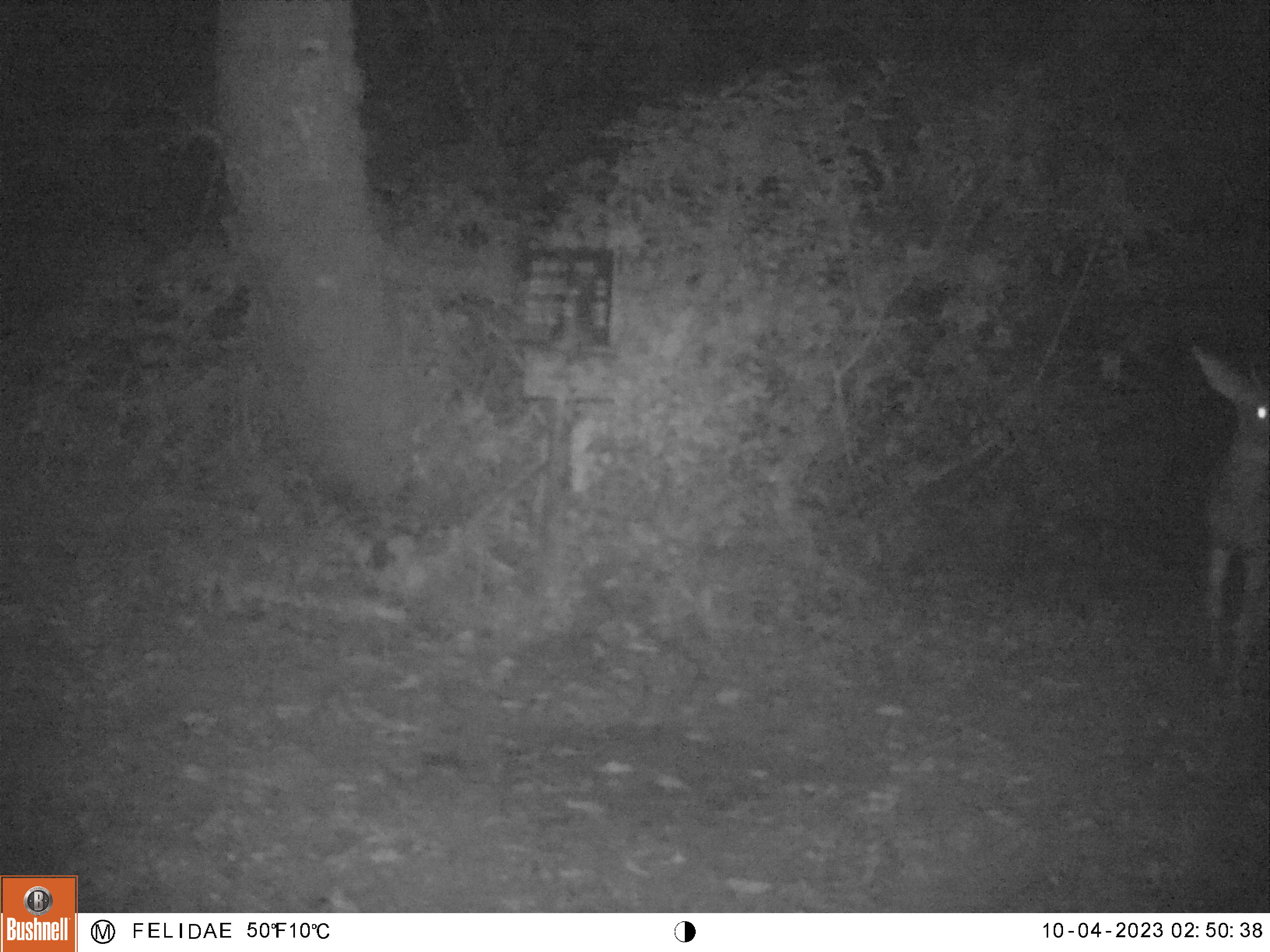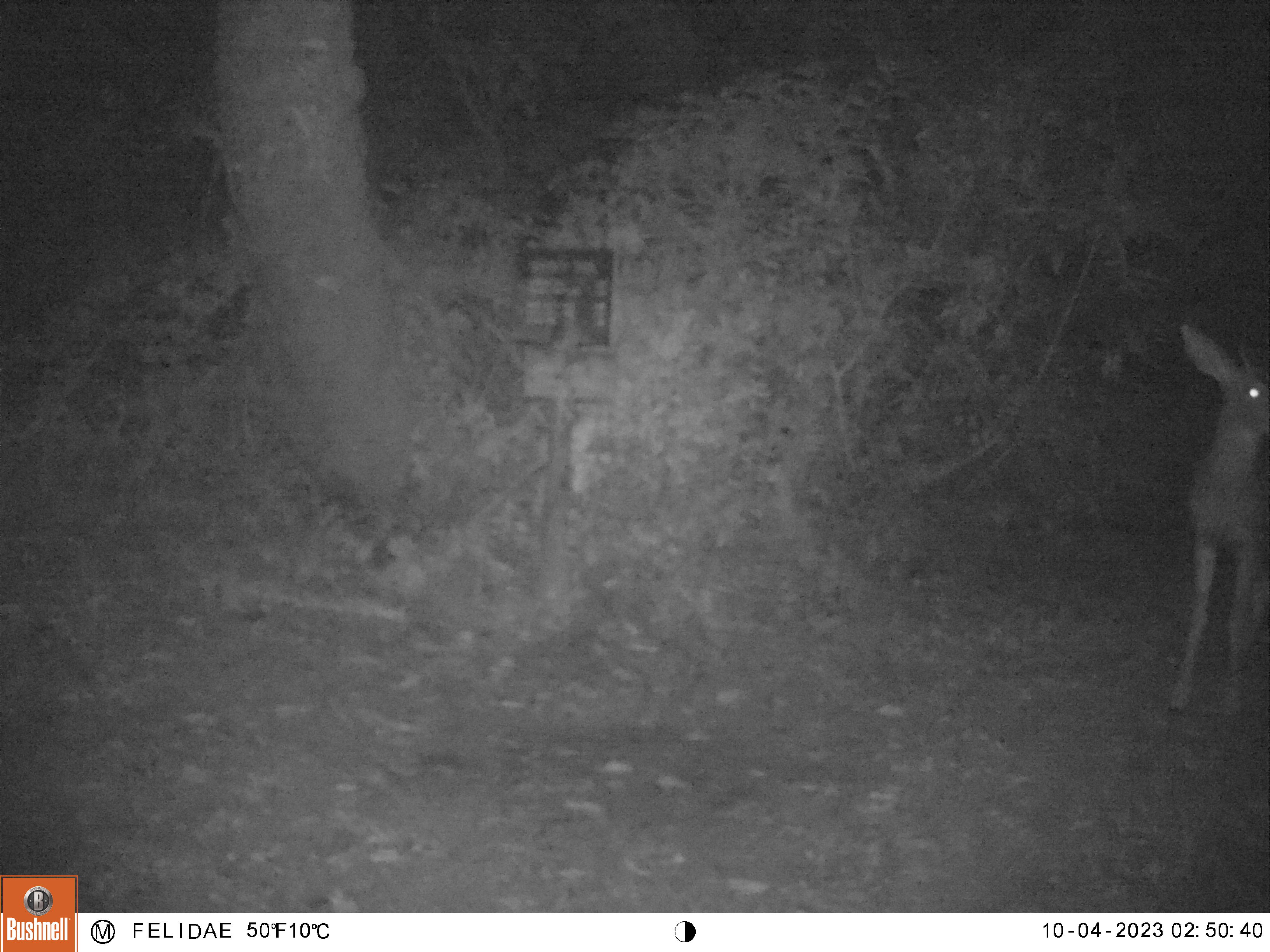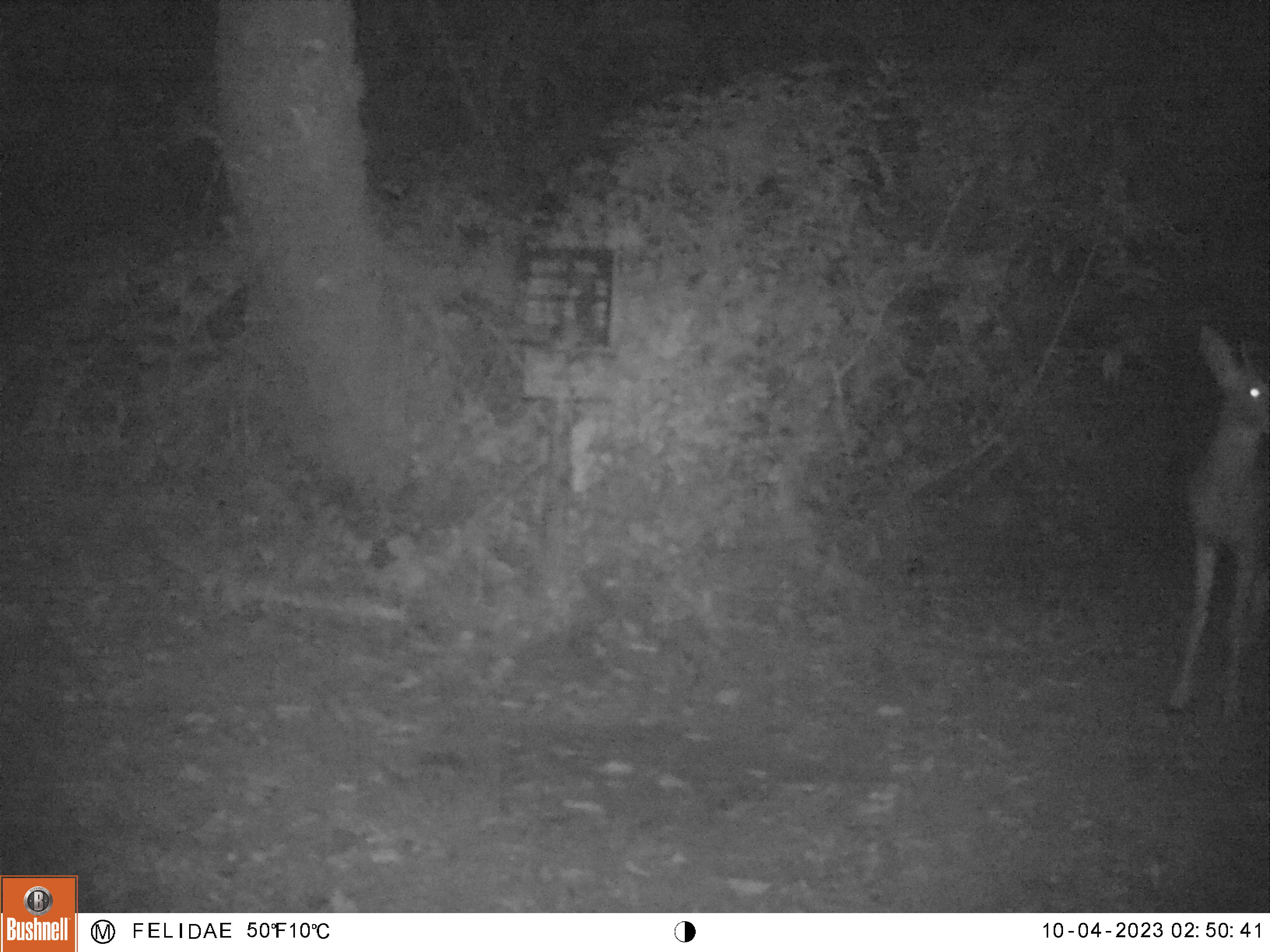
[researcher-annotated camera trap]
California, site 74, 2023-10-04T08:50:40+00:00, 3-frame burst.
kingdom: Animalia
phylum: Chordata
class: Mammalia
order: Artiodactyla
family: Cervidae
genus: Odocoileus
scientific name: Odocoileus hemionus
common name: mule deer